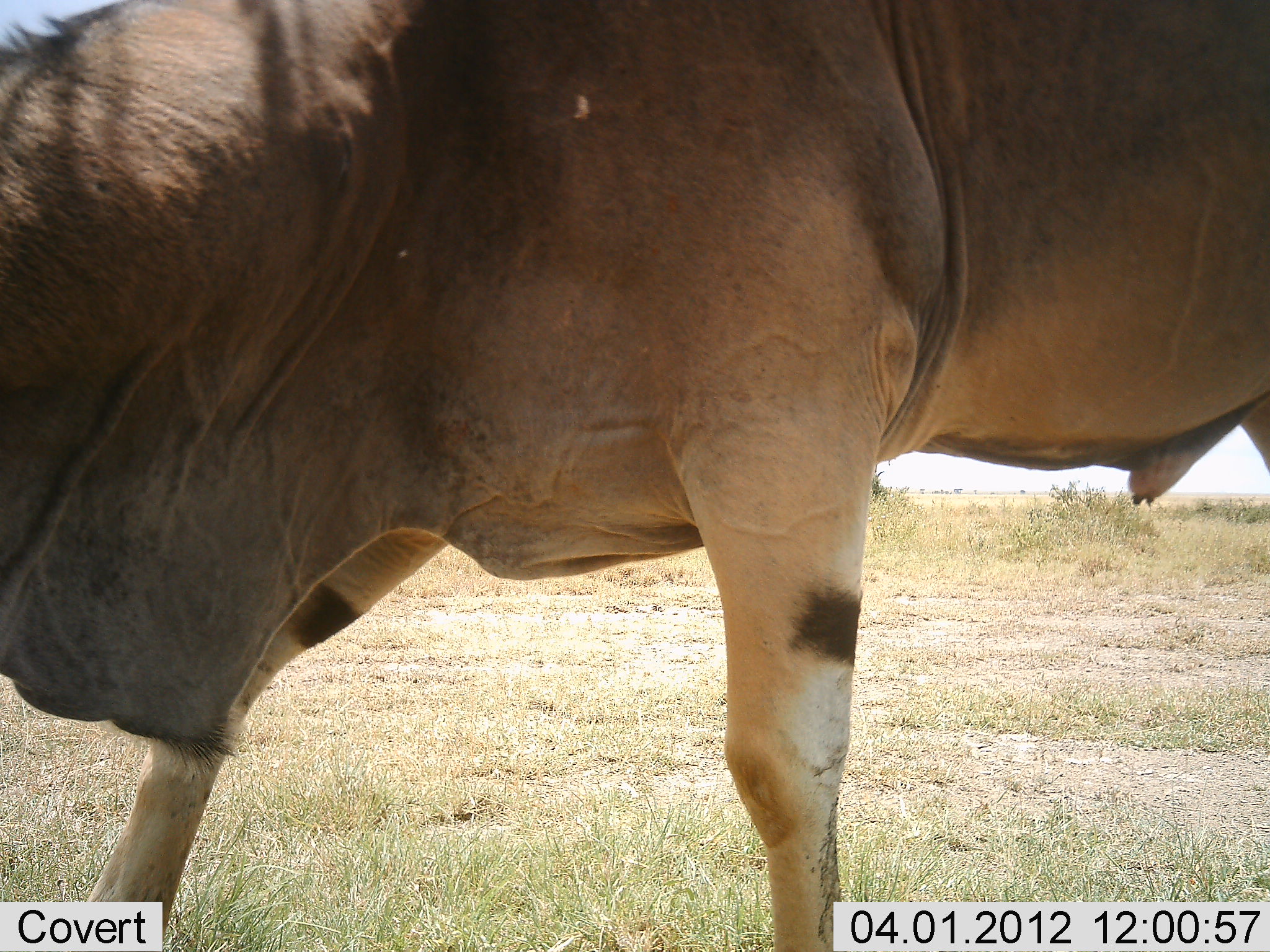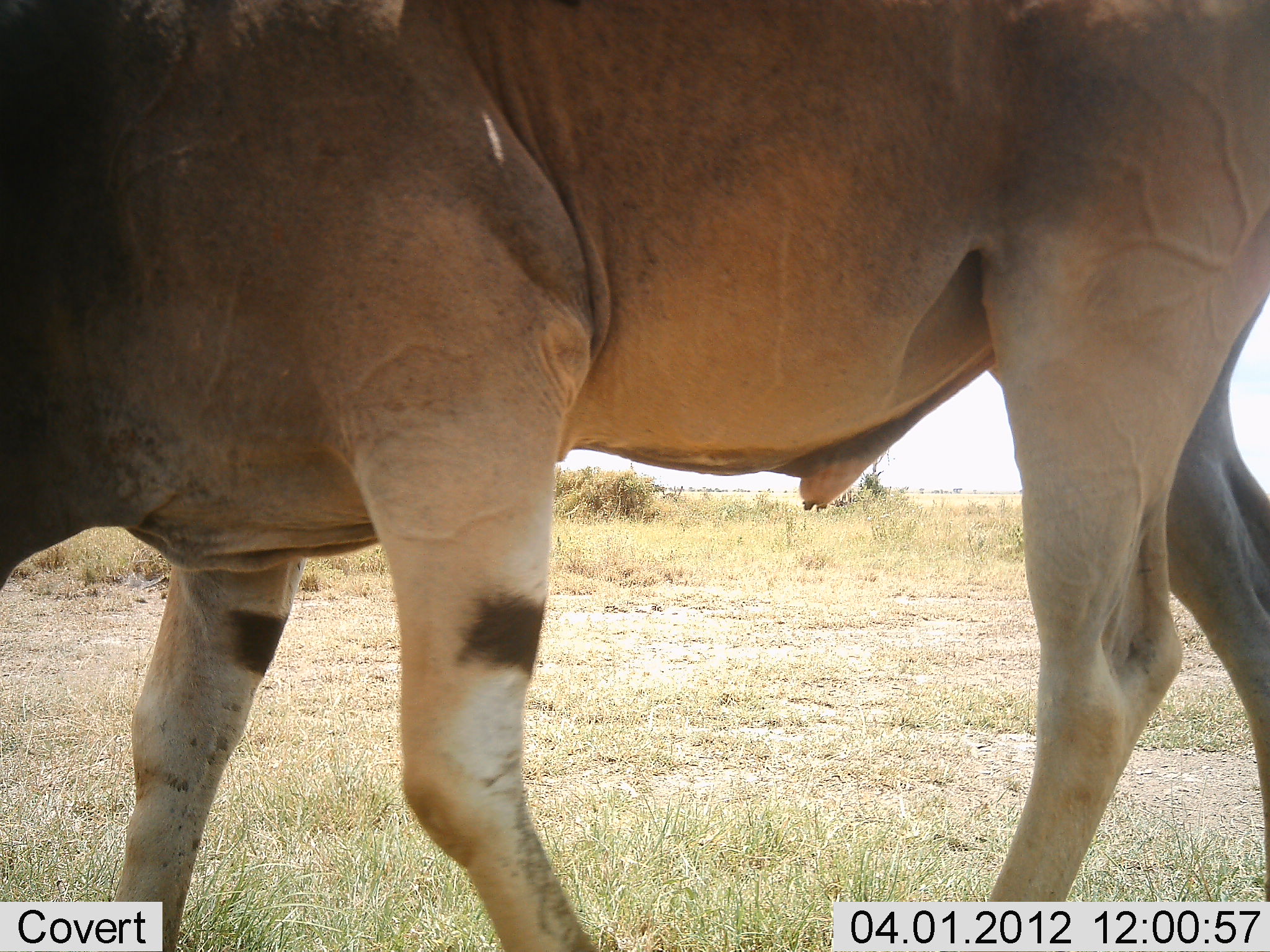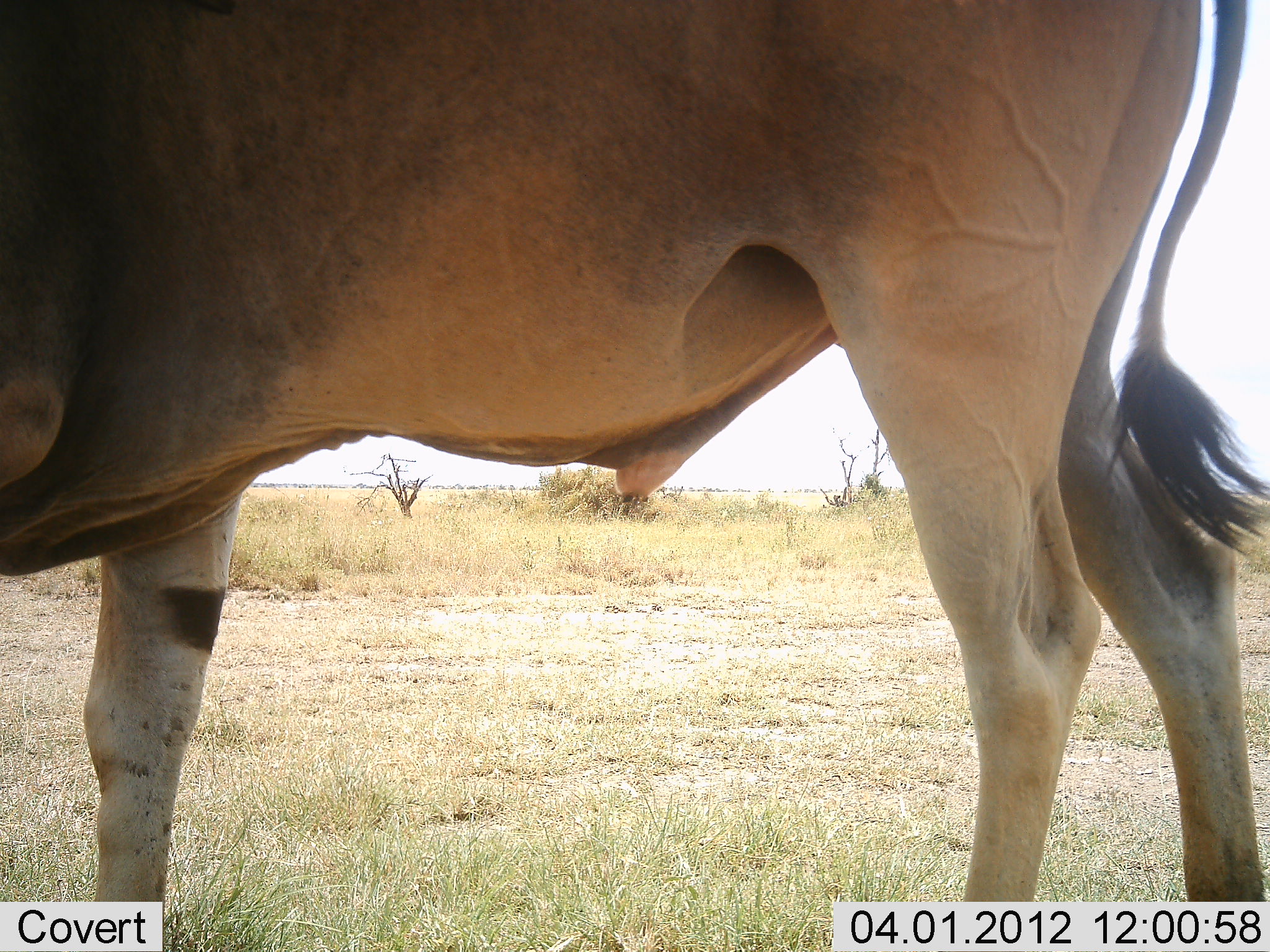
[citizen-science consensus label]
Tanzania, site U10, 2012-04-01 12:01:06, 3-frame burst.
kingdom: Animalia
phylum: Chordata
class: Mammalia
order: Artiodactyla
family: Bovidae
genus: Tragelaphus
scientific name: Tragelaphus oryx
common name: eland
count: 1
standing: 0%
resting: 0%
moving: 100%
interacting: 0%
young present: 0%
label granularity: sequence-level